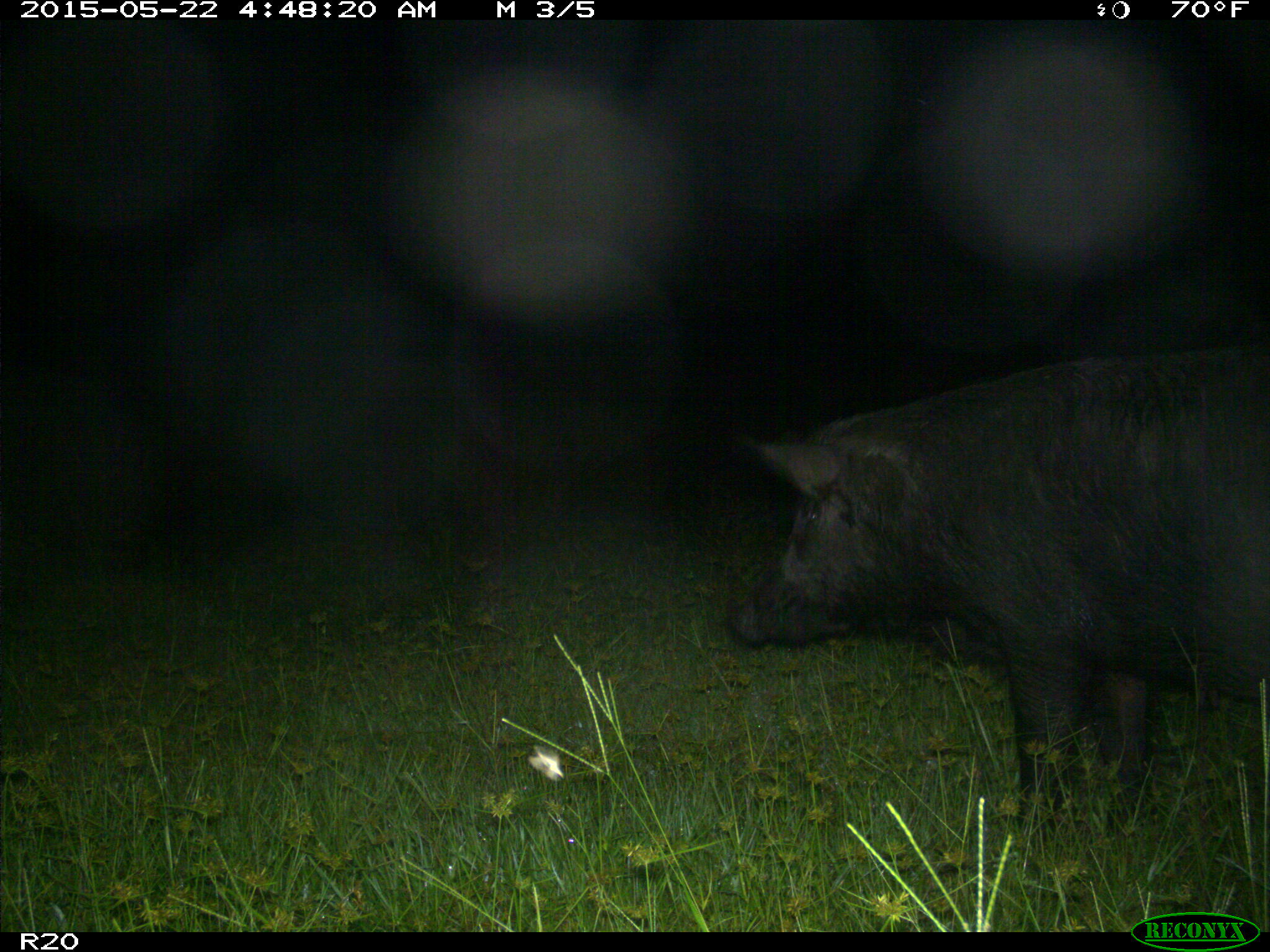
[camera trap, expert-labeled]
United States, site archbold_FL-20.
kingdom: Animalia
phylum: Chordata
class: Mammalia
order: Artiodactyla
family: Suidae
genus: Sus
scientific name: Sus scrofa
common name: wild boar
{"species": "Sus scrofa (wild boar)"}